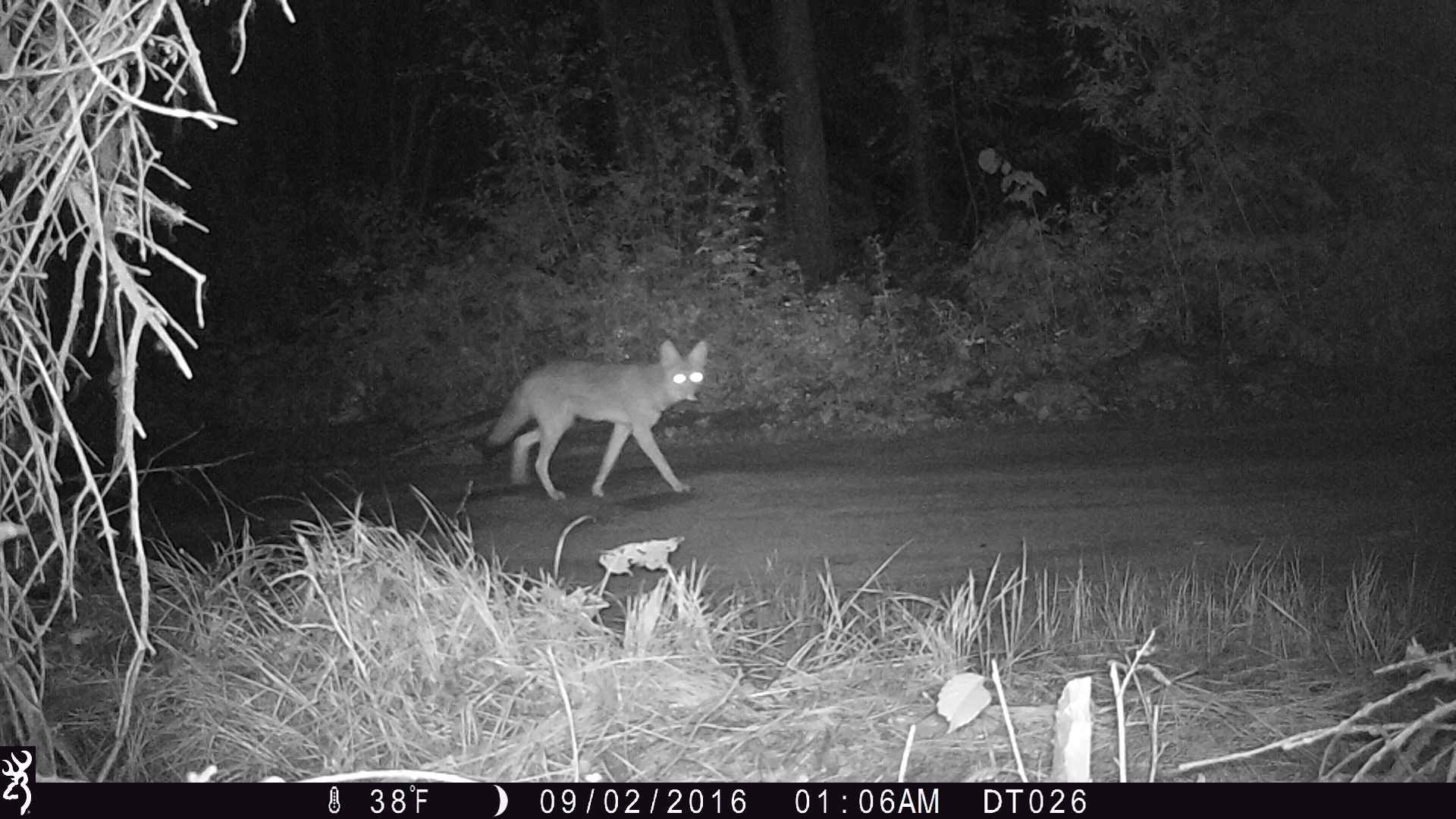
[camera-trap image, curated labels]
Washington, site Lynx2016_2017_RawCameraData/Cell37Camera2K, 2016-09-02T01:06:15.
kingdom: Animalia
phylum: Chordata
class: Mammalia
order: Carnivora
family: Canidae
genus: Canis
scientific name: Canis latrans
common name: coyote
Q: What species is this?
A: Canis latrans (coyote).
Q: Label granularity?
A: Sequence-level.